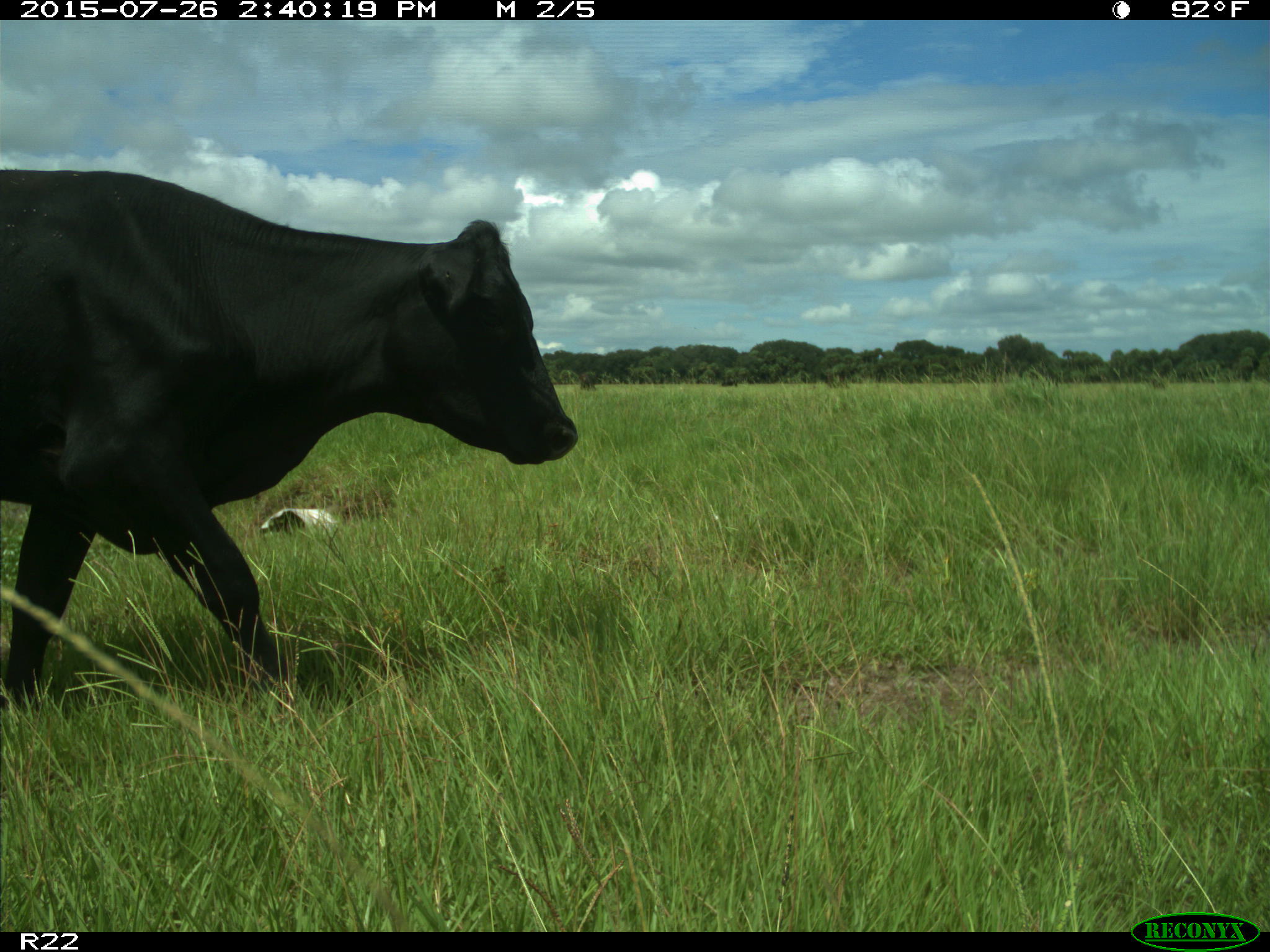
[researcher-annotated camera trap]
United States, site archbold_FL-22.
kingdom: Animalia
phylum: Chordata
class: Mammalia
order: Artiodactyla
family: Bovidae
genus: Bos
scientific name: Bos taurus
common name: domestic cow